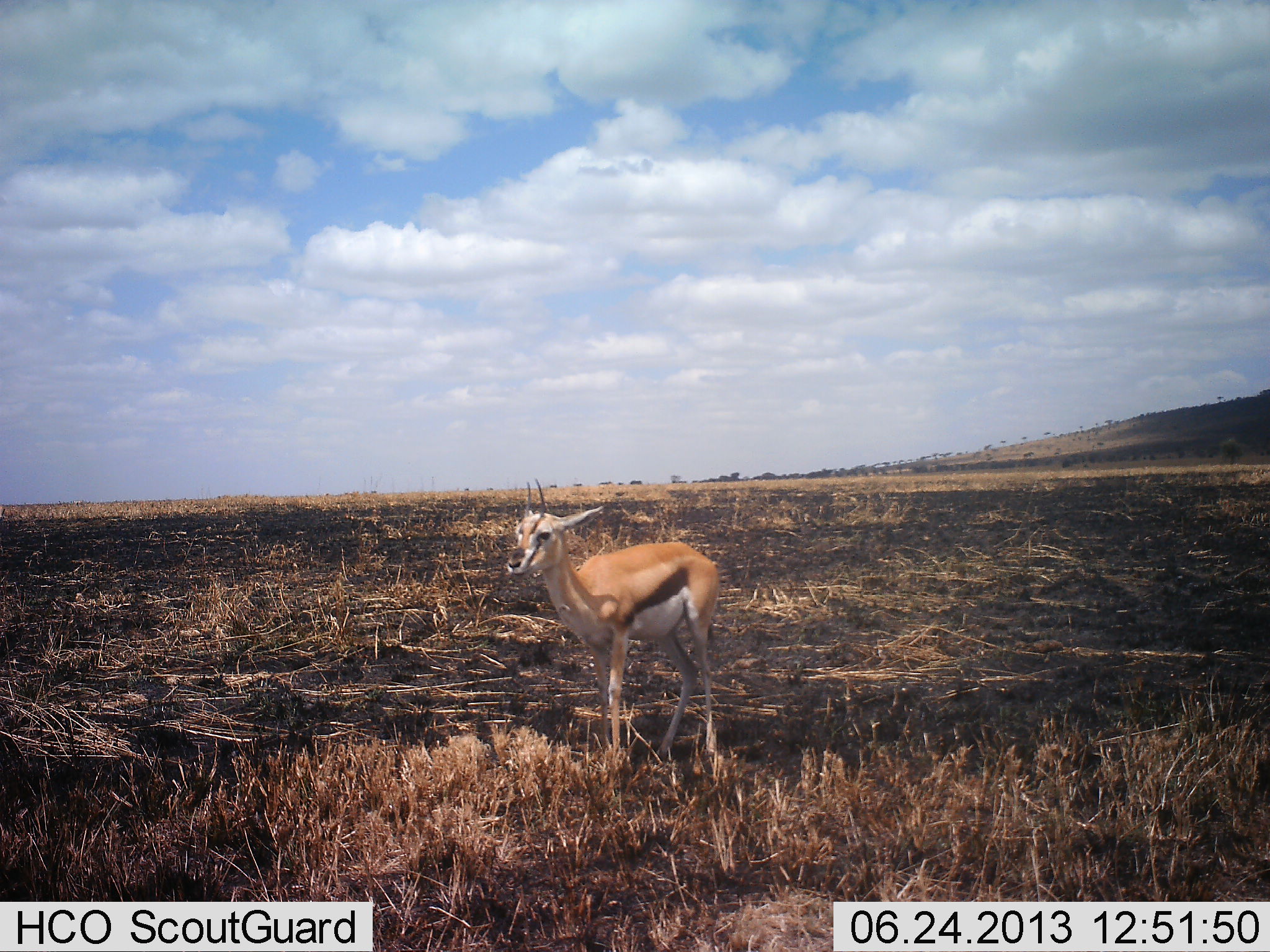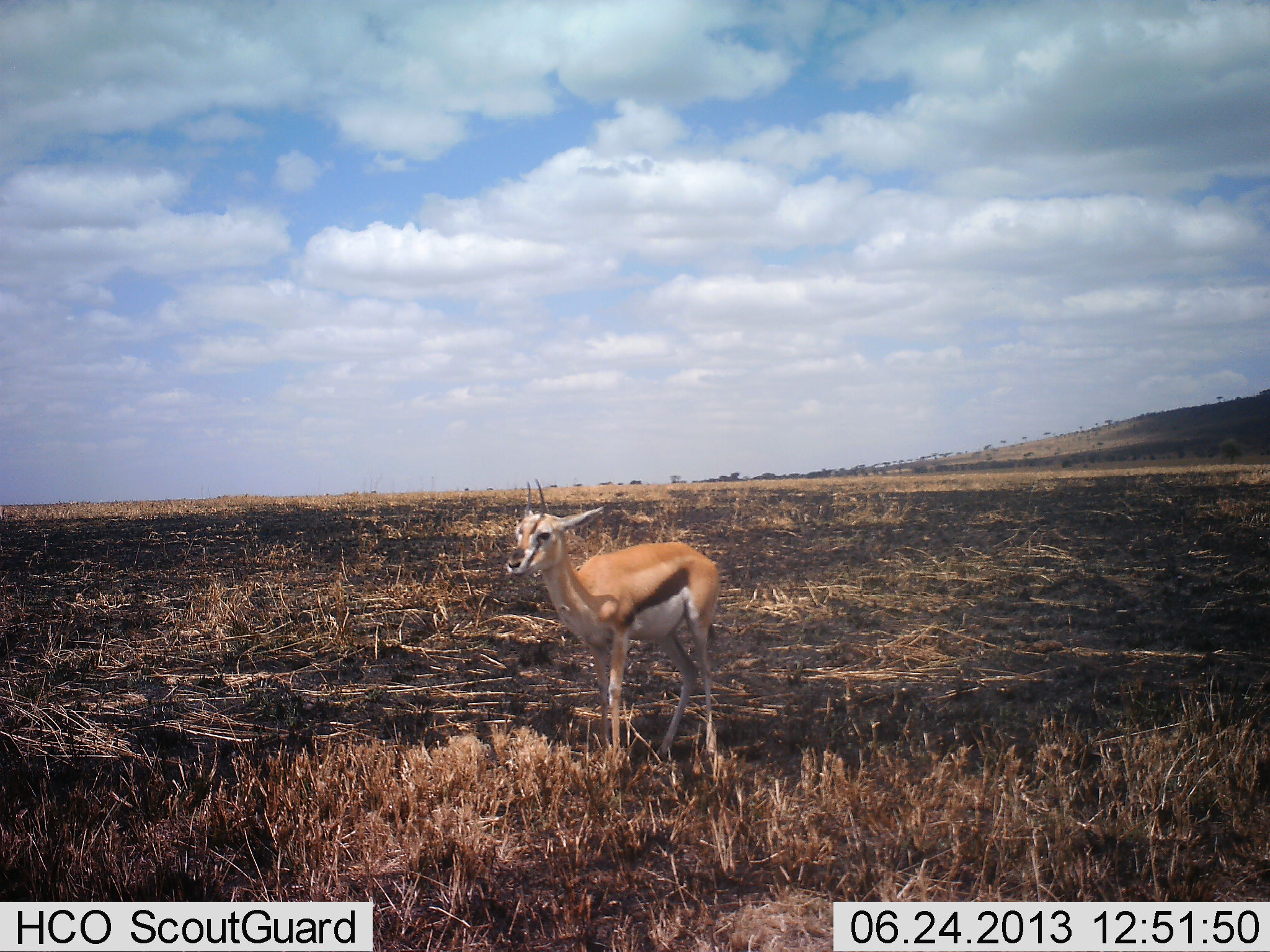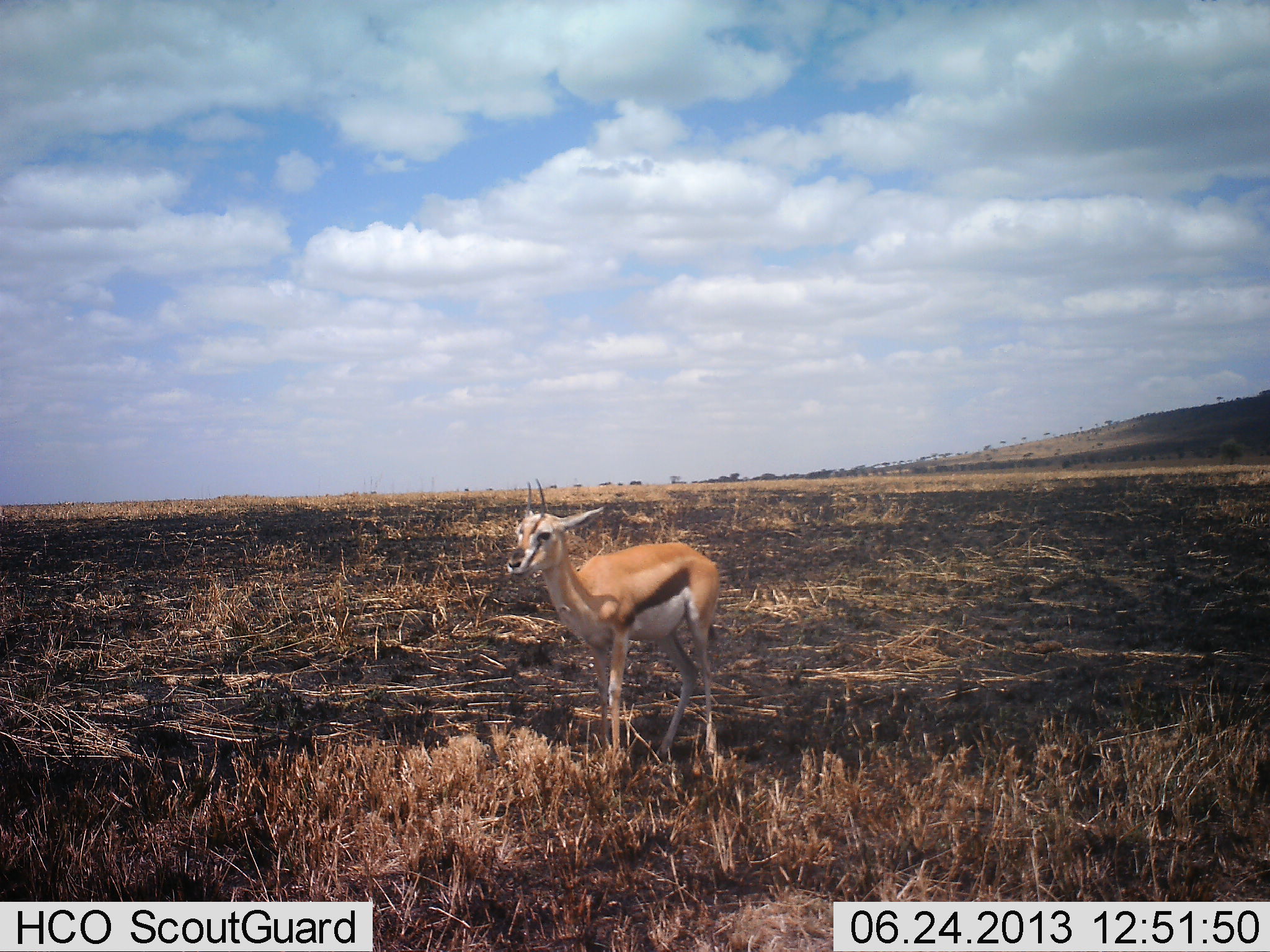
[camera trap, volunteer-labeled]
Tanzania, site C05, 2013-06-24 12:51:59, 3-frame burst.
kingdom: Animalia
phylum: Chordata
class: Mammalia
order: Artiodactyla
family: Bovidae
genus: Eudorcas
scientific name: Eudorcas thomsonii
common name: thomson's gazelle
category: gazellethomsons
Gazellethomsons (thomson's gazelle) (Eudorcas thomsonii), count 1. Behavior (volunteer vote fractions): standing 92%, resting 0%, moving 8%, interacting 0%. Young present (vote fraction): 0%. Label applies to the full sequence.